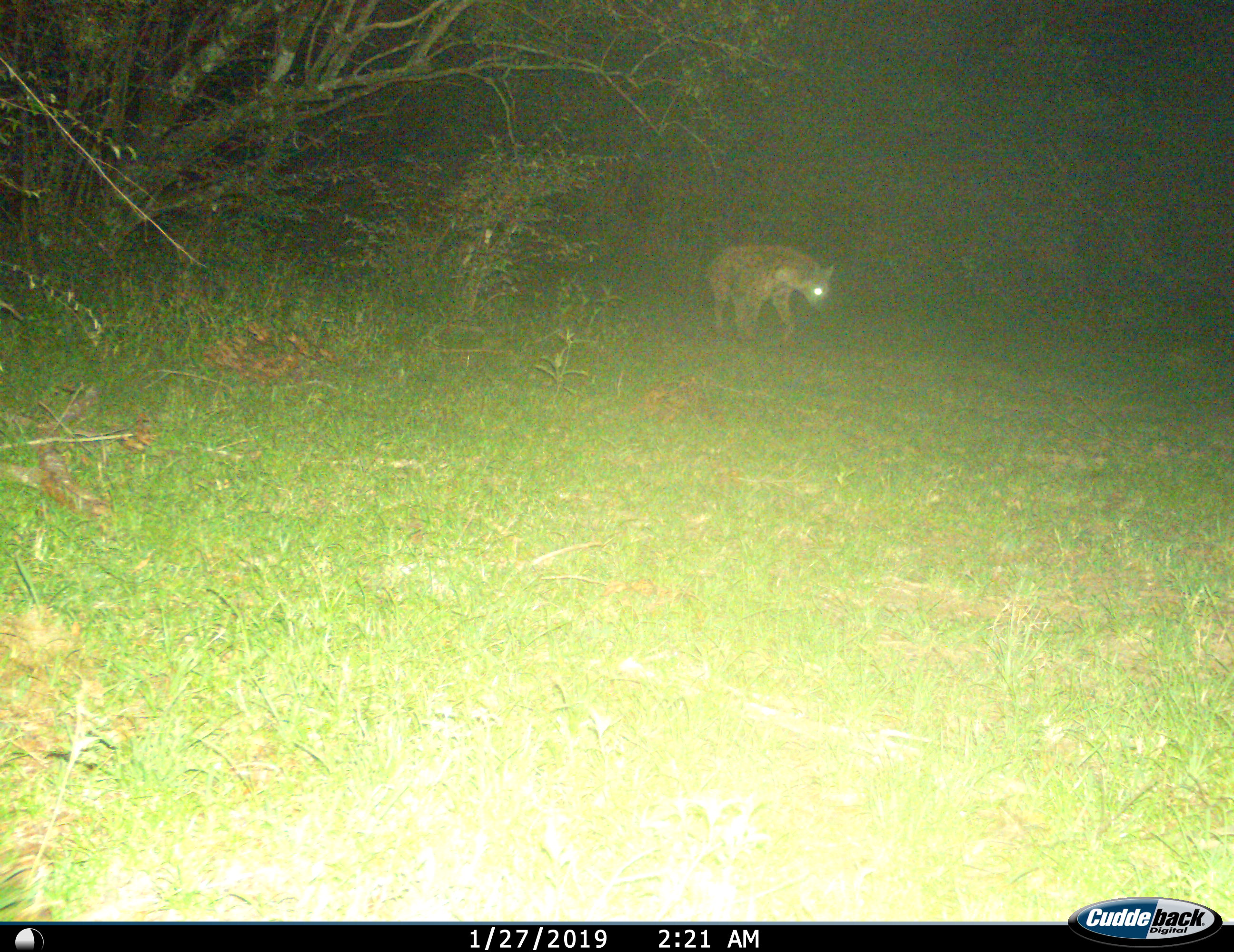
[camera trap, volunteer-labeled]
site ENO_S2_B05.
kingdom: Animalia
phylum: Chordata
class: Mammalia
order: Carnivora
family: Hyaenidae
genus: Crocuta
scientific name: Crocuta crocuta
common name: spotted hyena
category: hyenaspotted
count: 1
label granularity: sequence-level